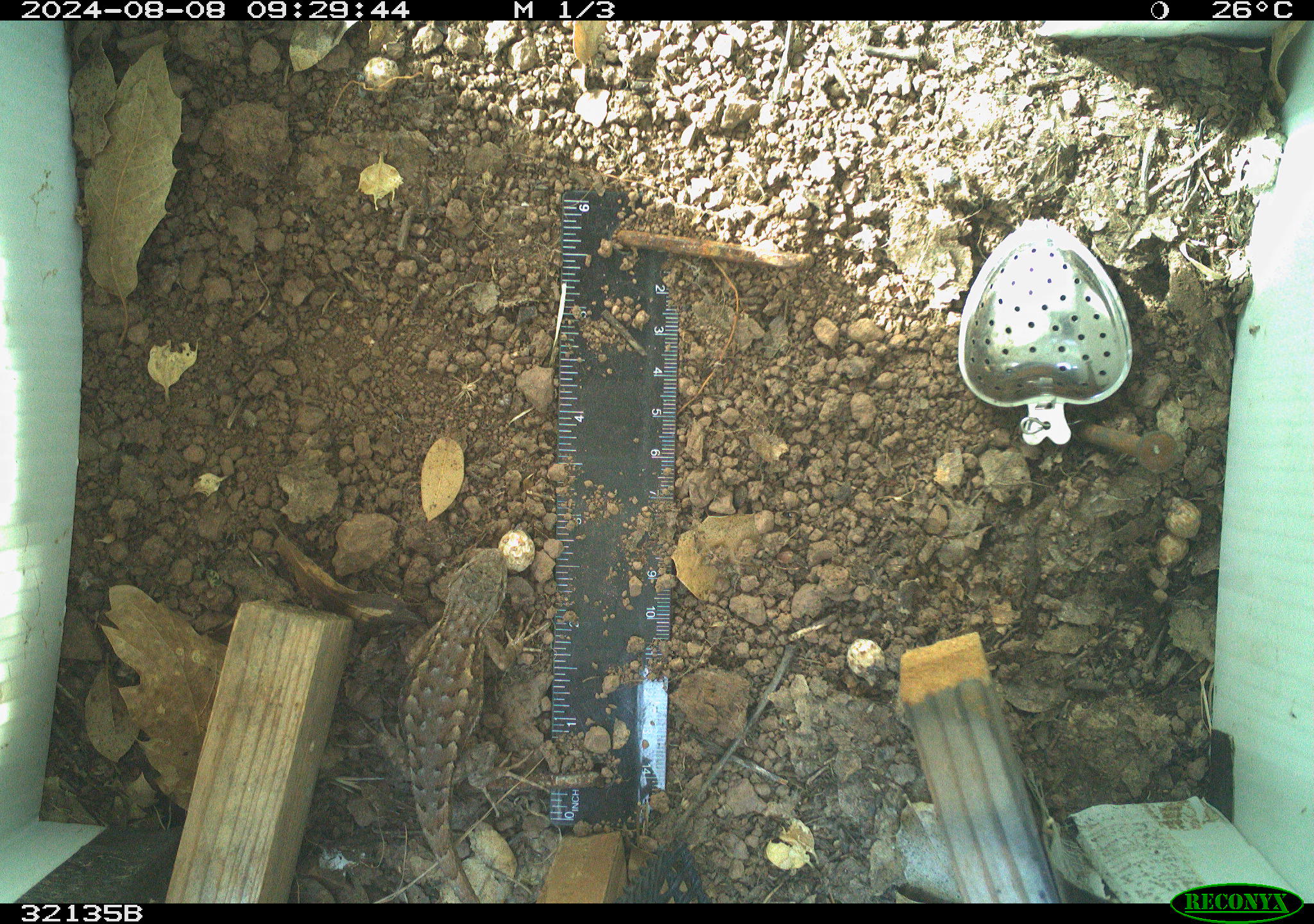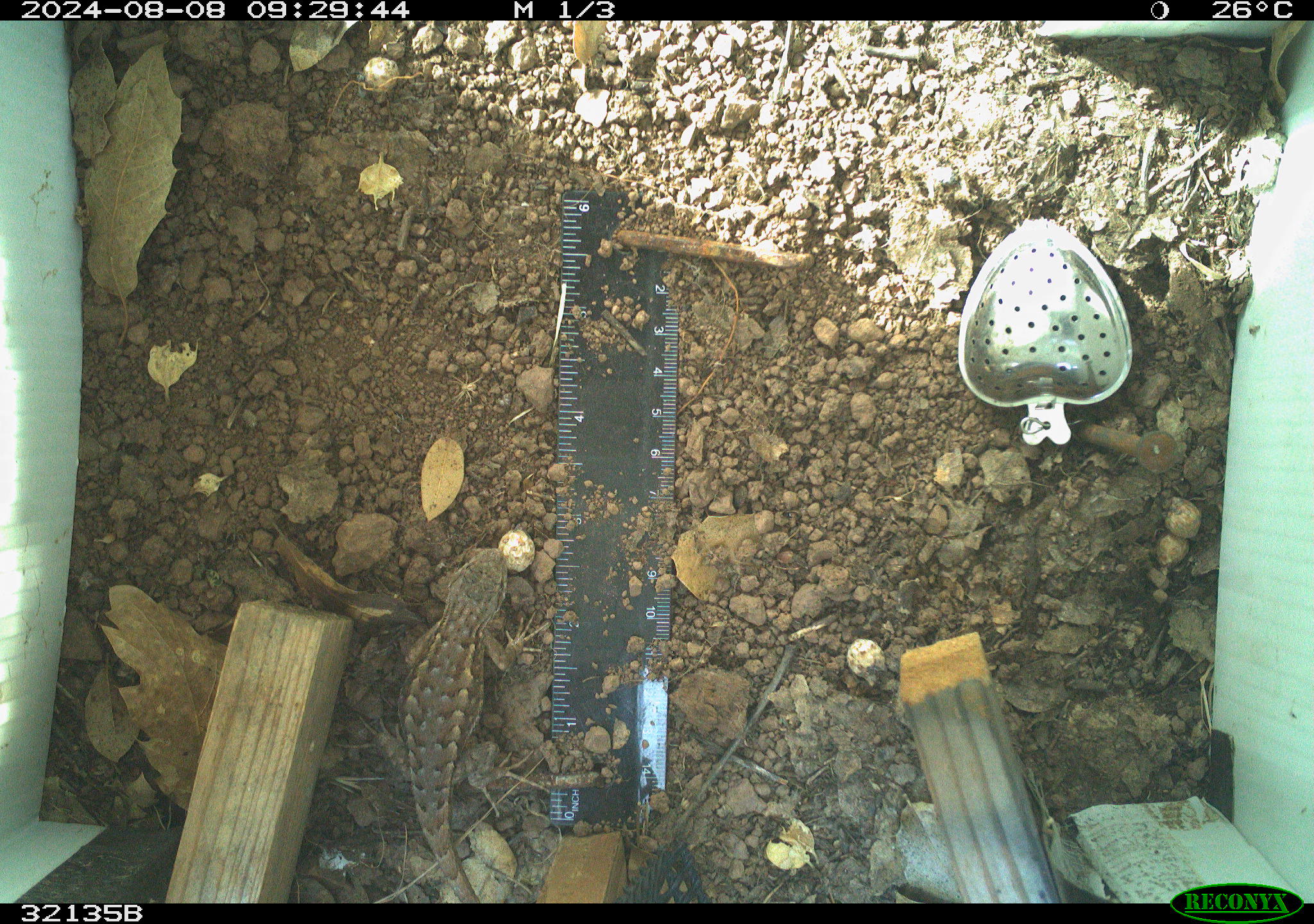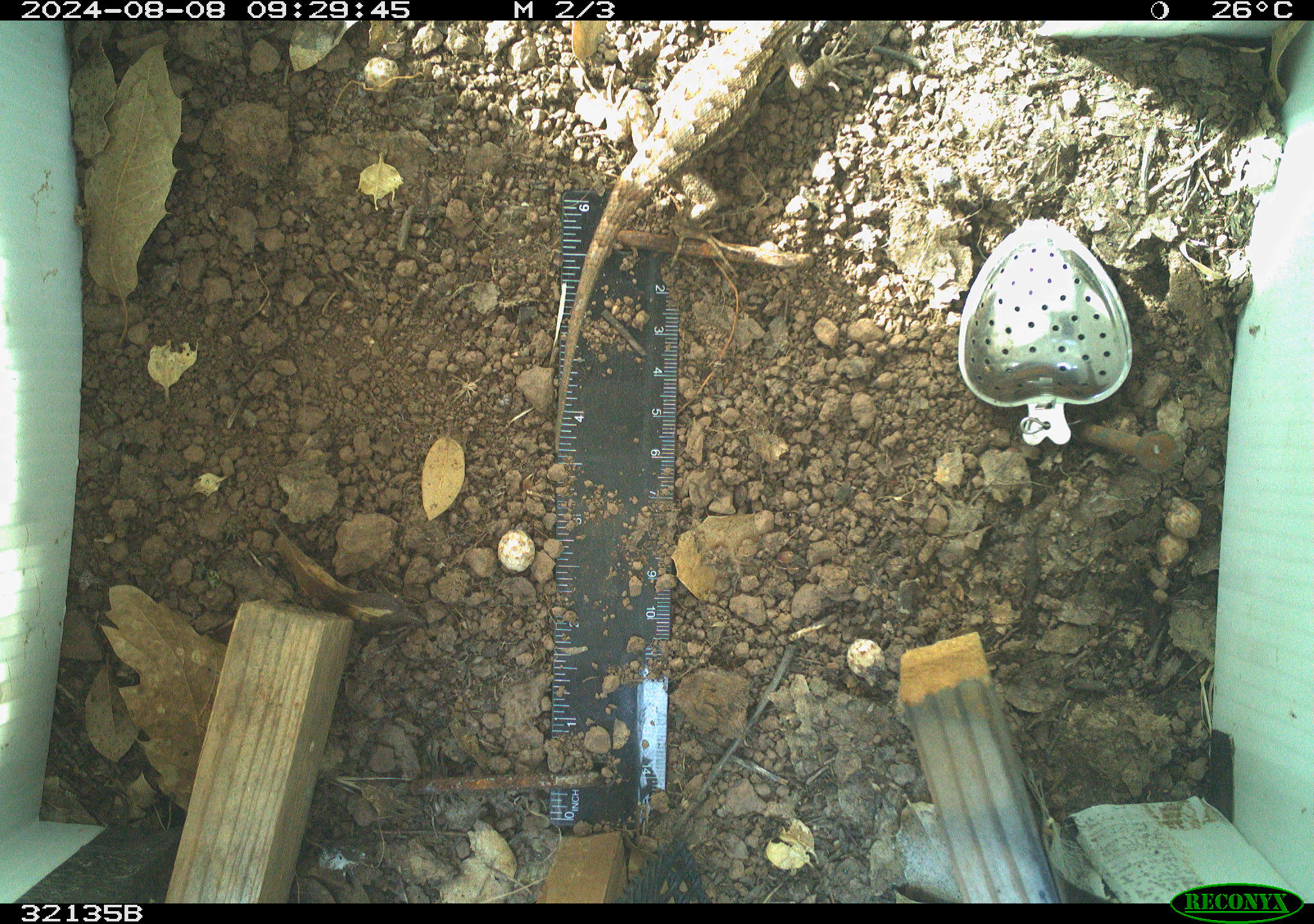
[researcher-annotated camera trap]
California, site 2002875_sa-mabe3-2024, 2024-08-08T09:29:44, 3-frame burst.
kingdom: Animalia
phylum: Chordata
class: Reptilia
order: Squamata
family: Phrynosomatidae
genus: Sceloporus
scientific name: Sceloporus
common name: spiny lizards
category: sceloporus species